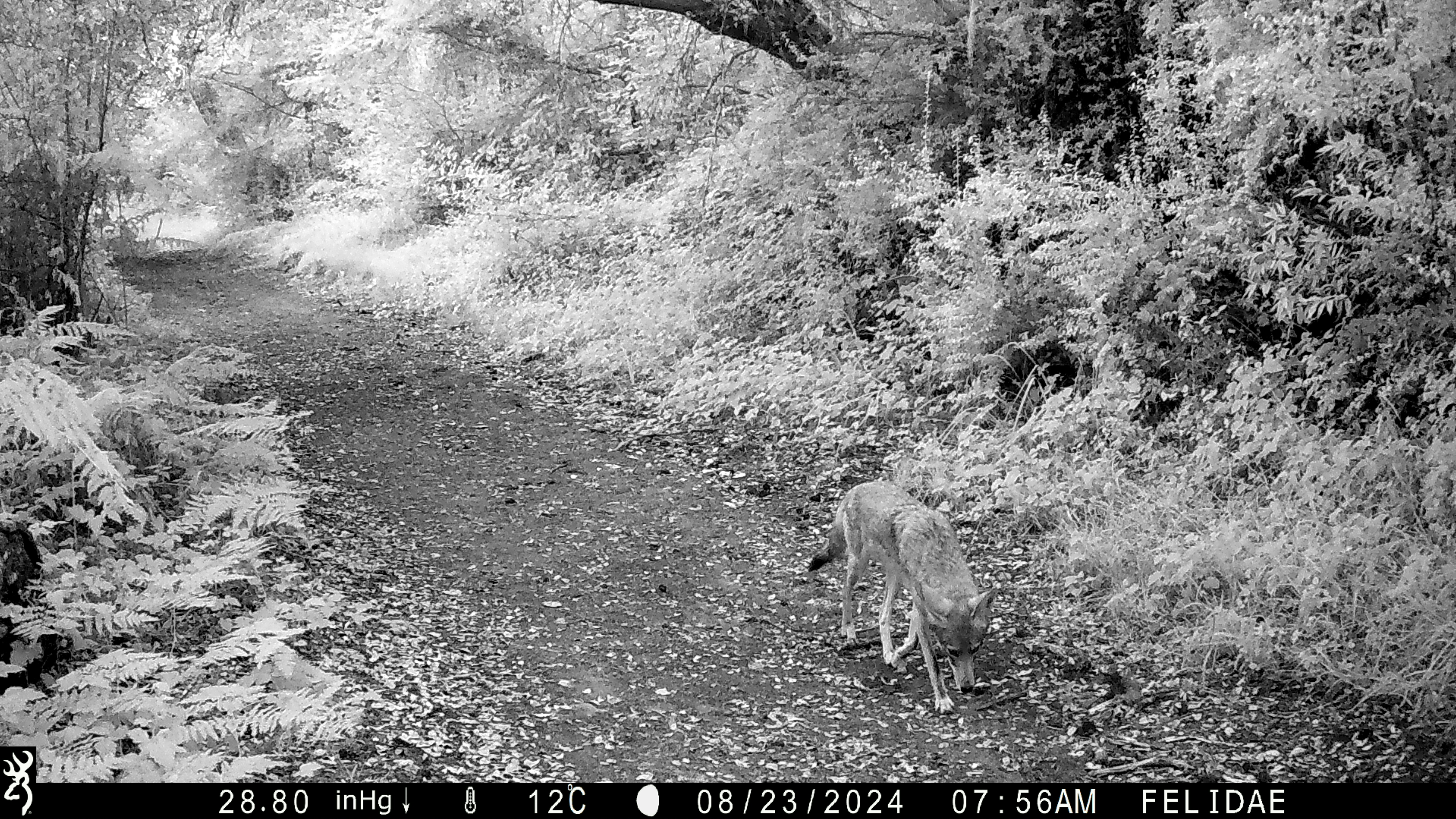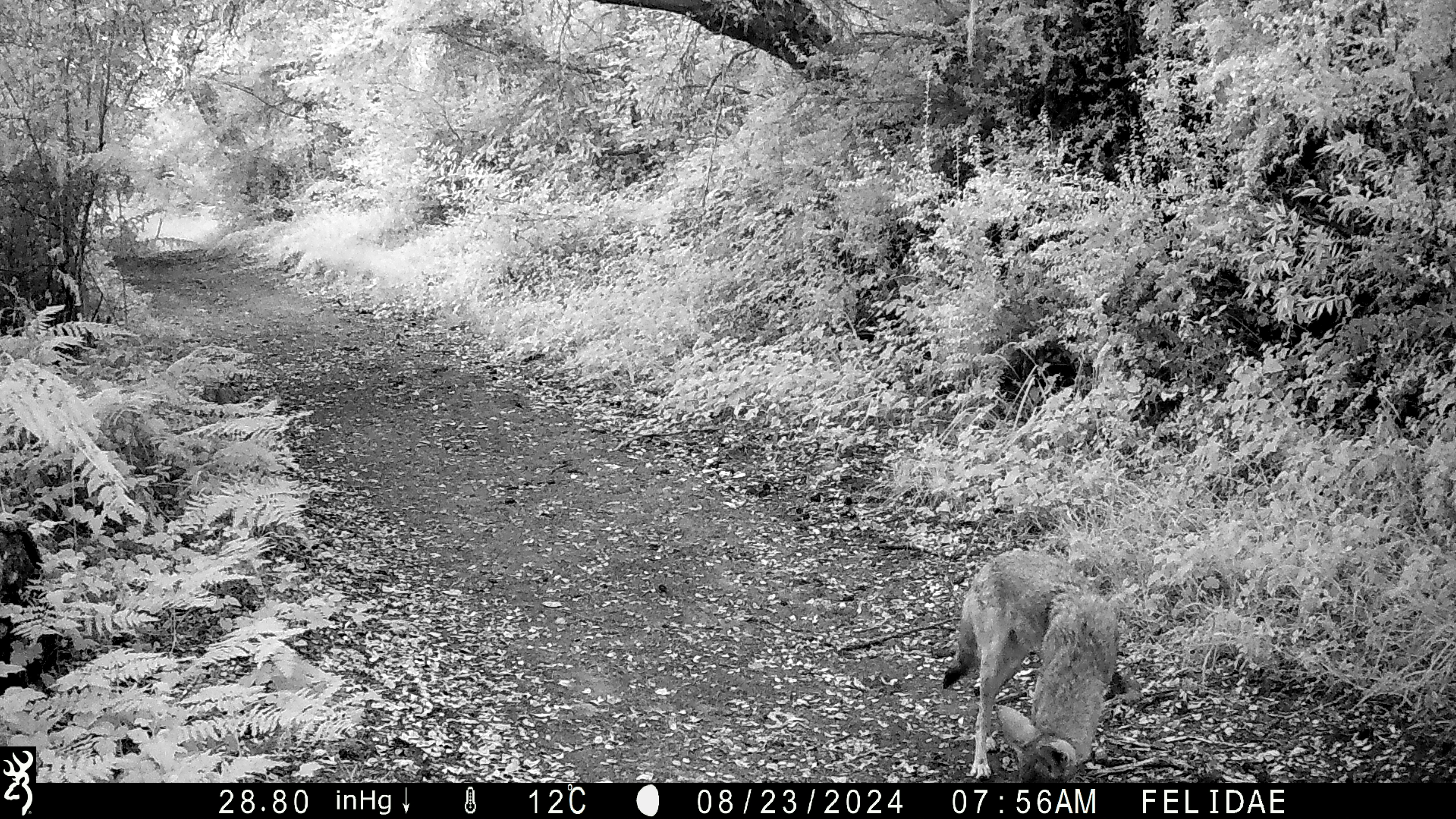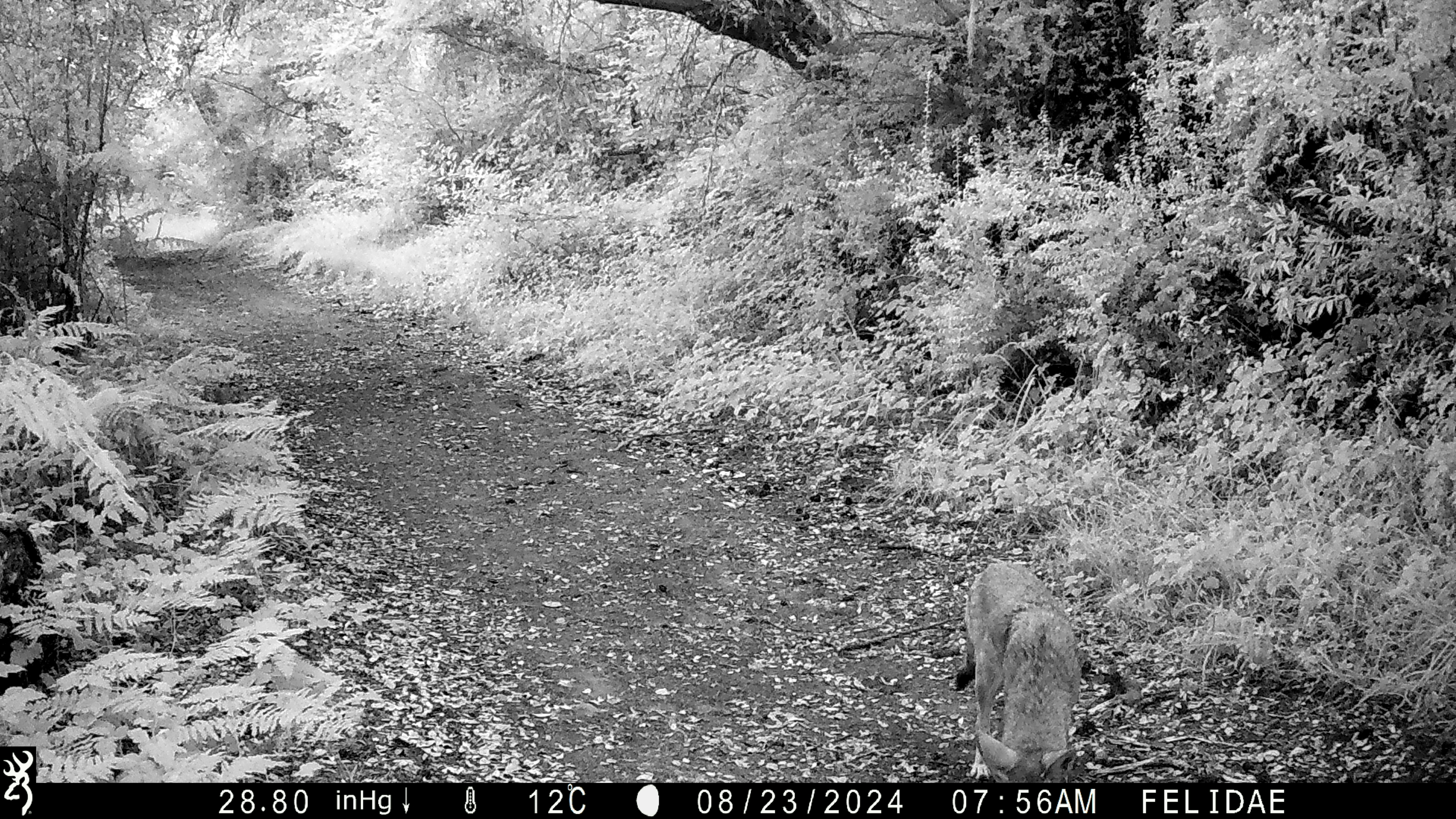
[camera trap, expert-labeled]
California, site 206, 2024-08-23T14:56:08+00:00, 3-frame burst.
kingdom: Animalia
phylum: Chordata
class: Mammalia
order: Carnivora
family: Canidae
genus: Canis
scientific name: Canis latrans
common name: coyote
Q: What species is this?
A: Coyote (Canis latrans).